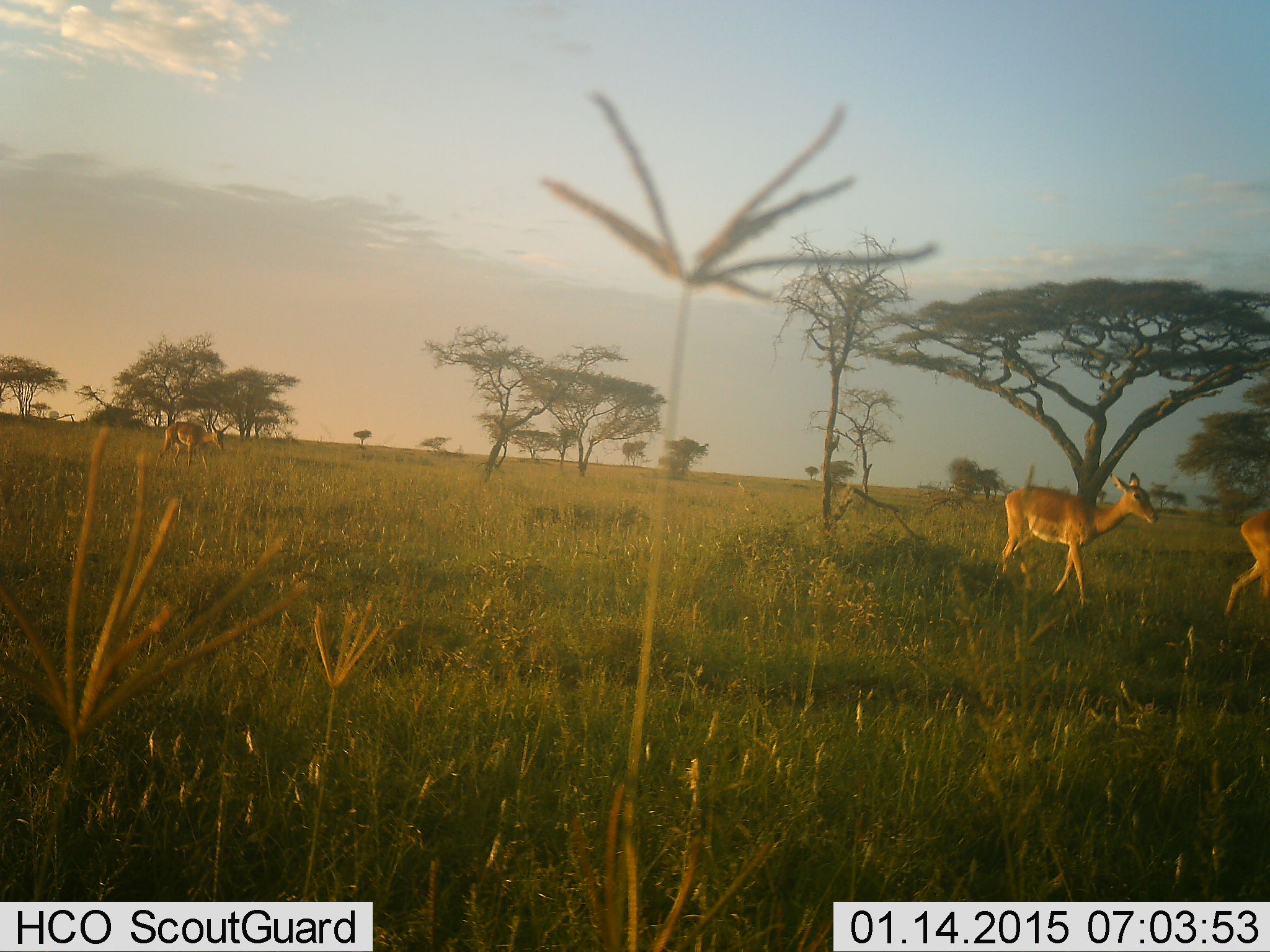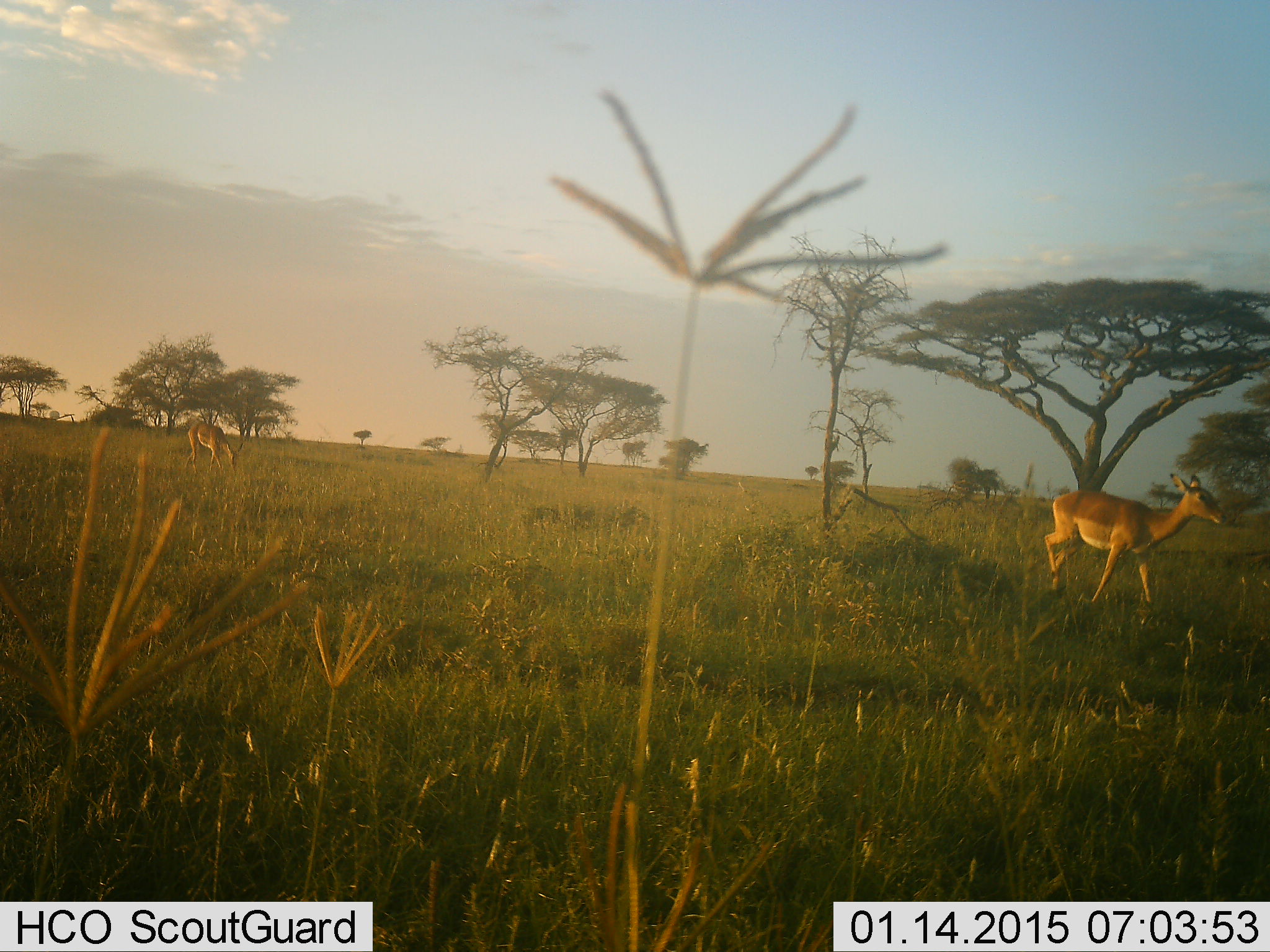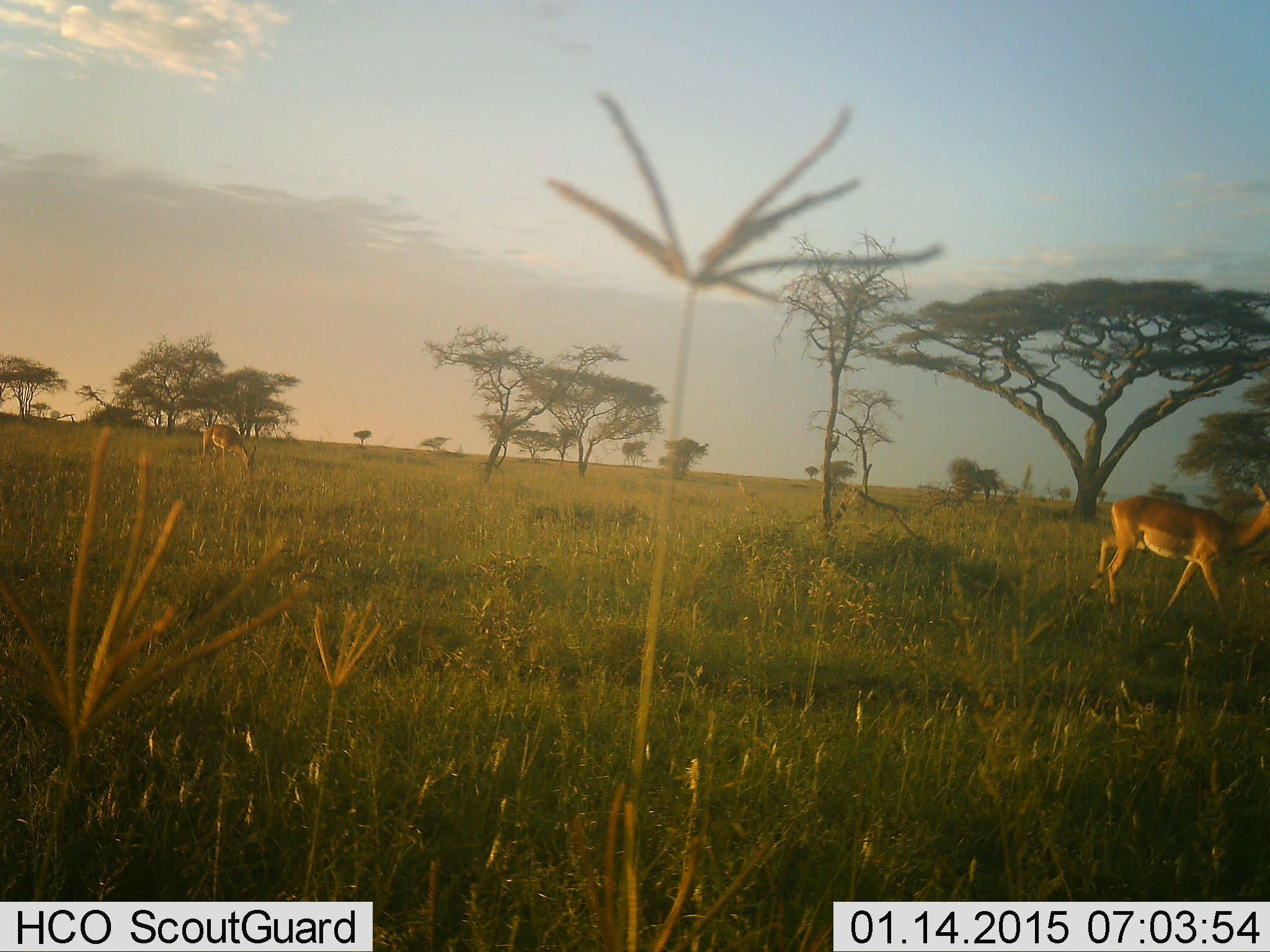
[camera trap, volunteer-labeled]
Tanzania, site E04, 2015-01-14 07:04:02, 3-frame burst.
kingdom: Animalia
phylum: Chordata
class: Mammalia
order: Artiodactyla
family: Bovidae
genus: Aepyceros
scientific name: Aepyceros melampus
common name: impala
Impala (Aepyceros melampus), count 3. Behavior (volunteer vote fractions): standing 0%, resting 0%, moving 100%, interacting 0%. Young present (vote fraction): 0%. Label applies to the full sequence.